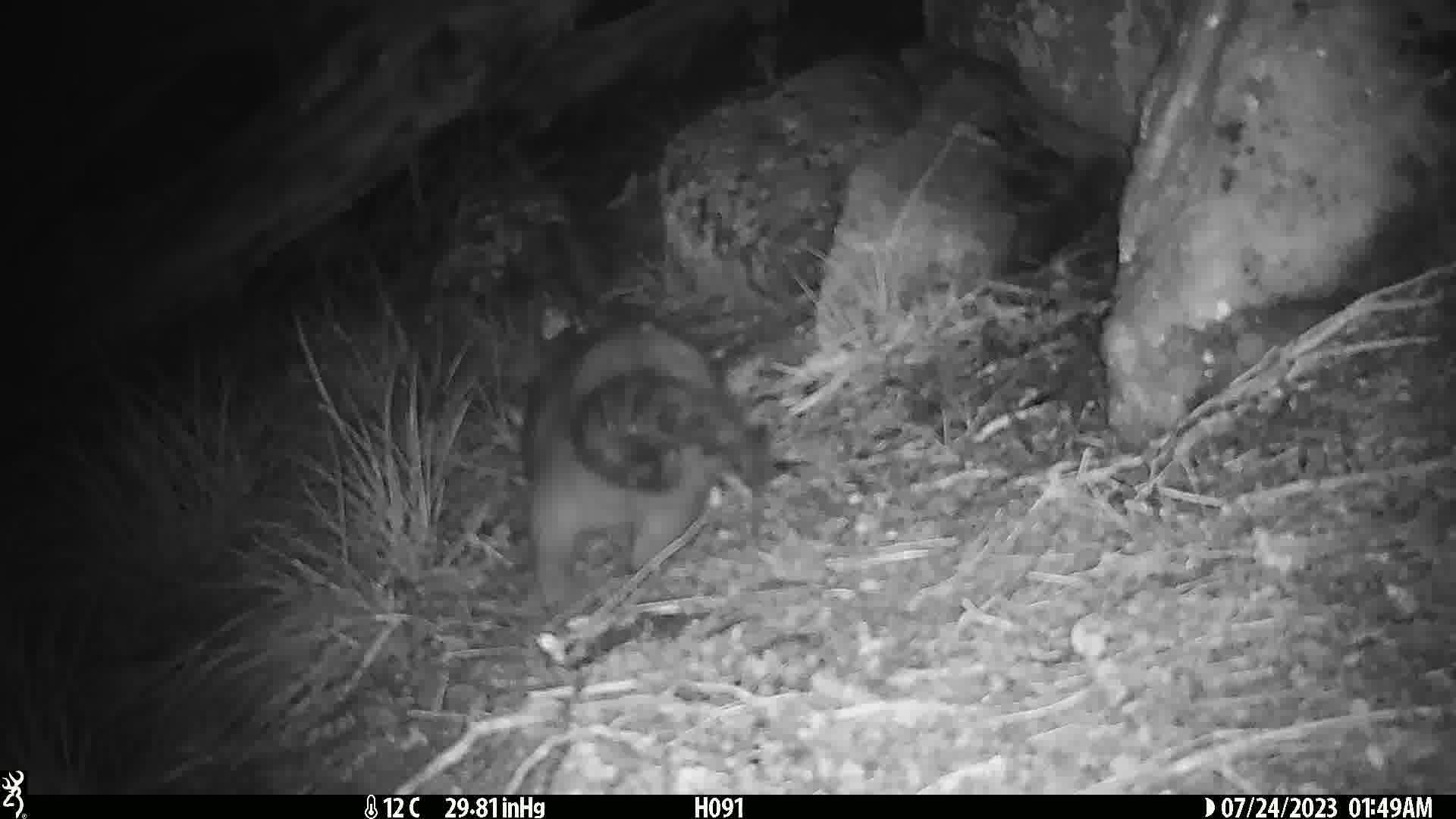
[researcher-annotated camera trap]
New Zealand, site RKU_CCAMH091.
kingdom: Animalia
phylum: Chordata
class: Mammalia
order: Diprotodontia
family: Phalangeridae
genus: Trichosurus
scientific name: Trichosurus vulpecula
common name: common brushtail possum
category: possum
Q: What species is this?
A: Possum (common brushtail possum) (Trichosurus vulpecula).